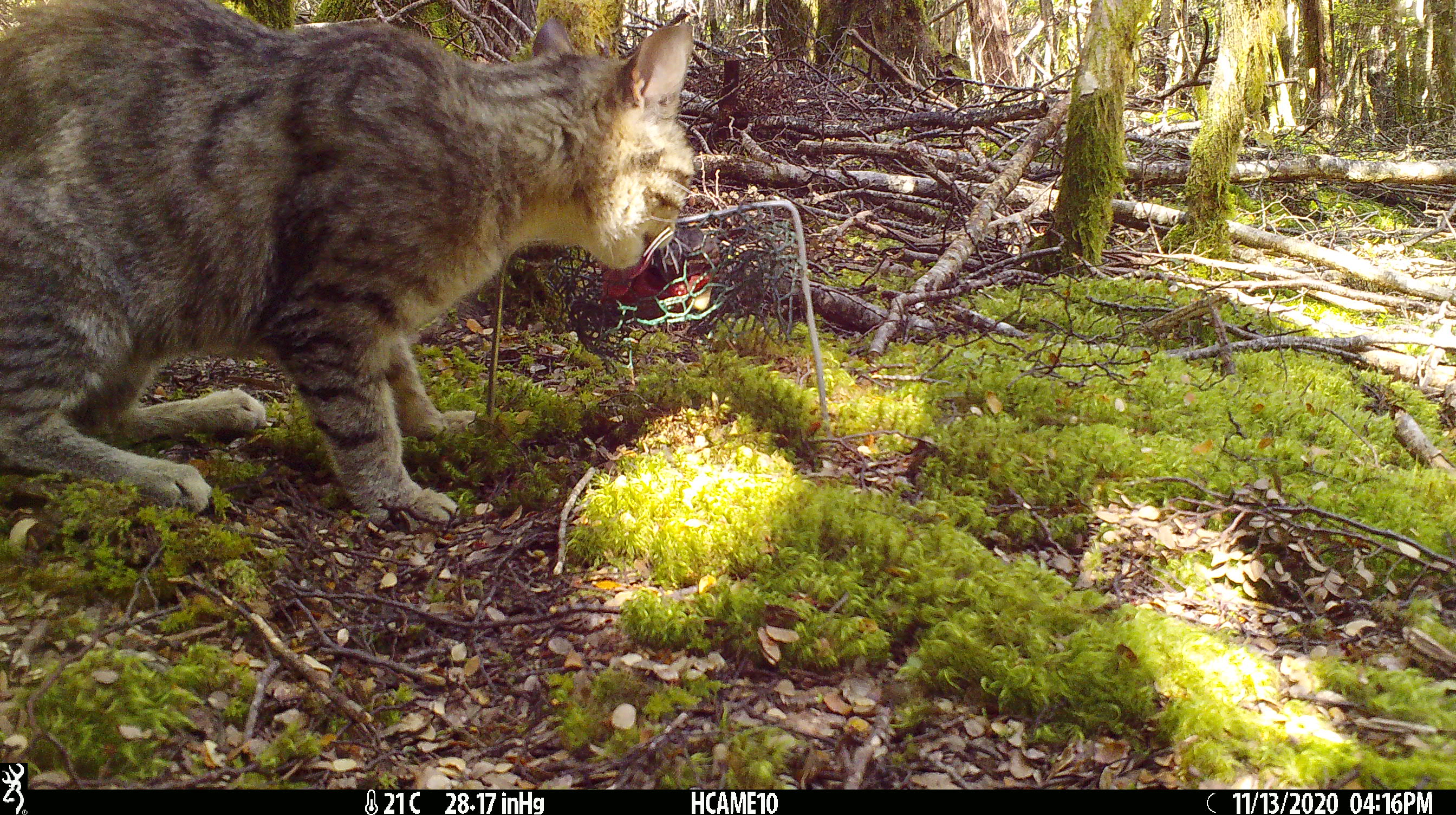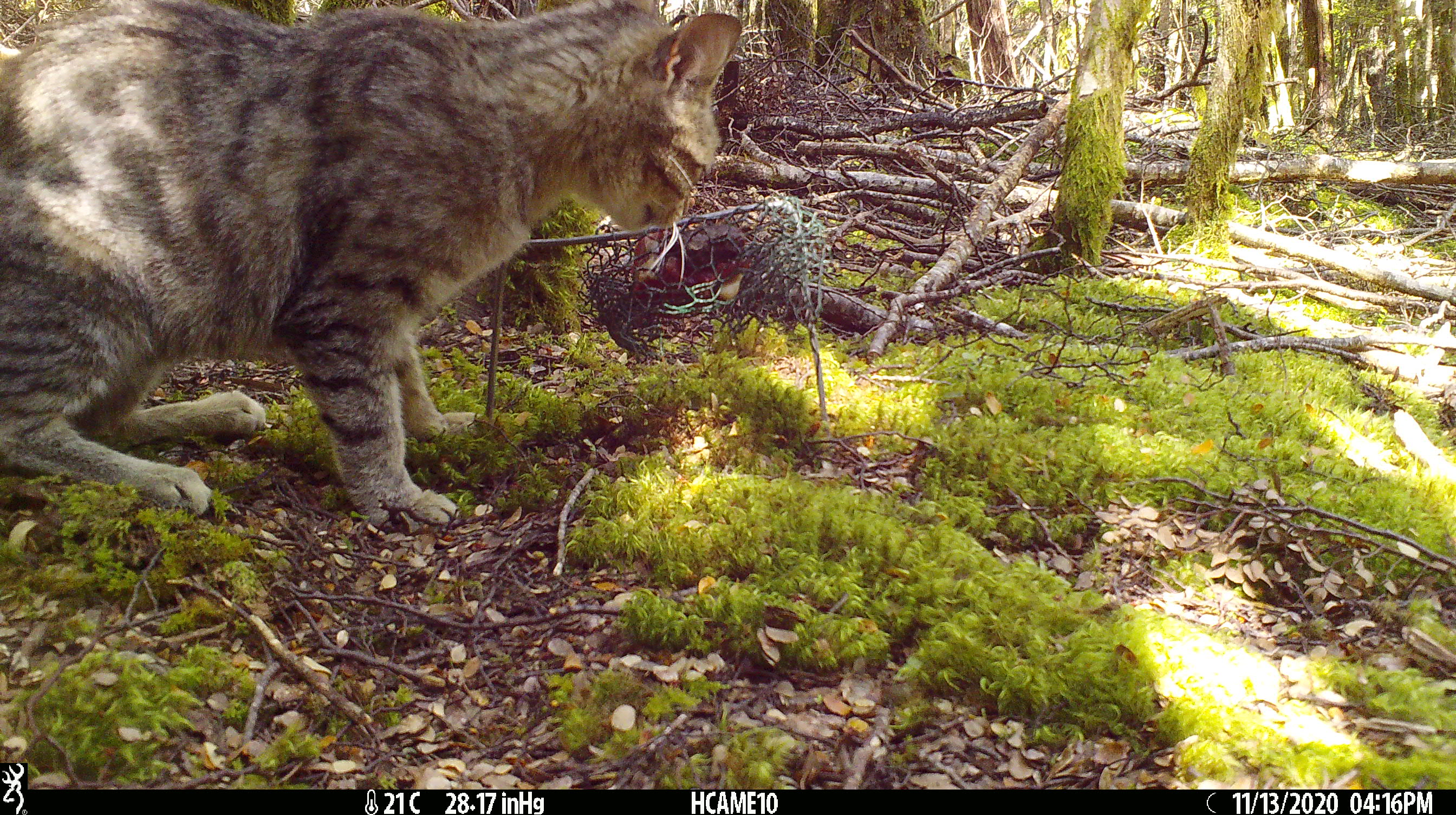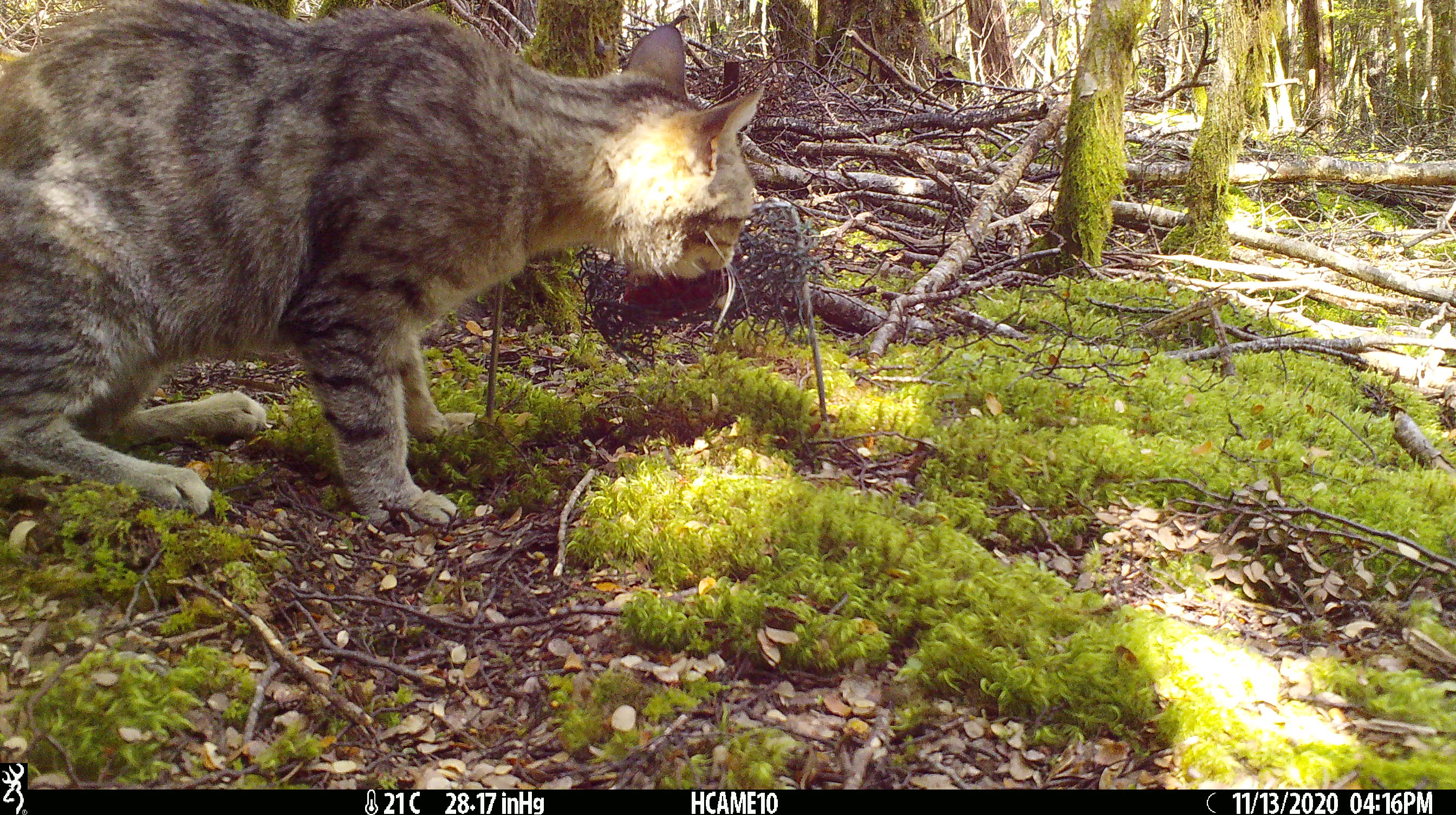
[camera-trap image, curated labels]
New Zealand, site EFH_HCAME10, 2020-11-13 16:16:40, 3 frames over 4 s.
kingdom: Animalia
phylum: Chordata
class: Mammalia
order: Carnivora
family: Felidae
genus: Felis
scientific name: Felis catus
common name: domestic cat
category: cat